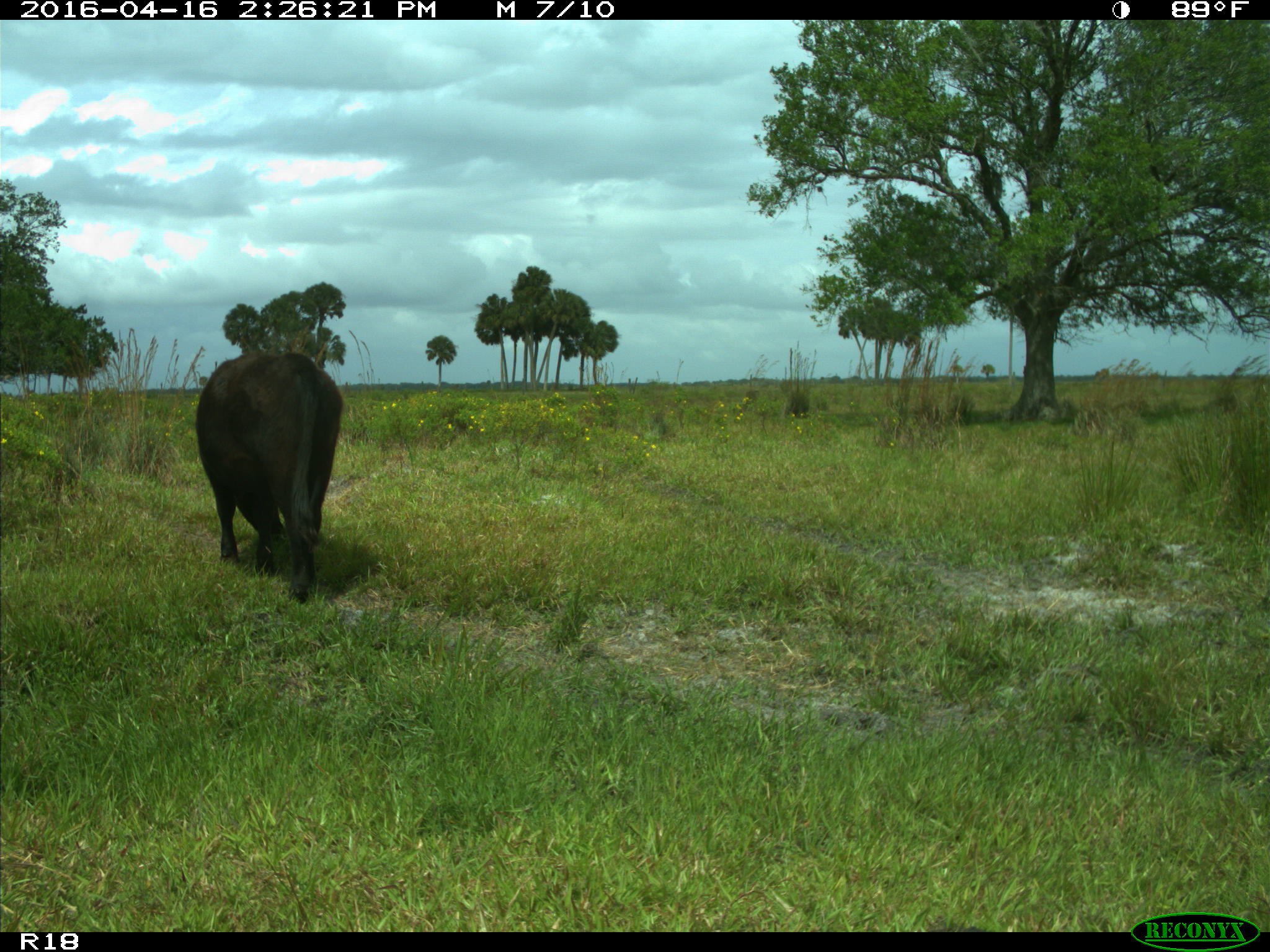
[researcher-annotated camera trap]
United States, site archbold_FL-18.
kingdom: Animalia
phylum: Chordata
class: Mammalia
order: Artiodactyla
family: Bovidae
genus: Bos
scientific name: Bos taurus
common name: domestic cow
Bos taurus (domestic cow).